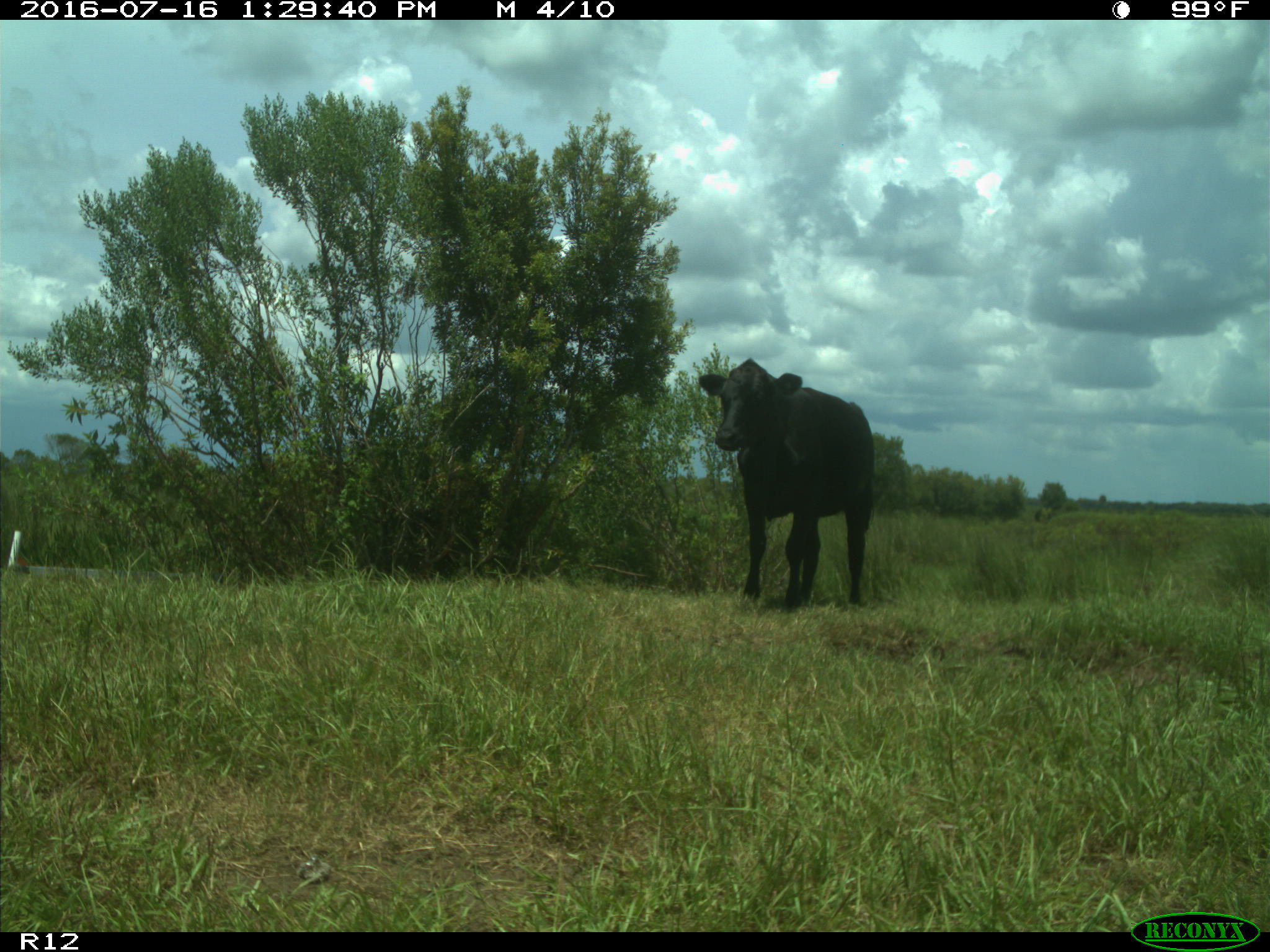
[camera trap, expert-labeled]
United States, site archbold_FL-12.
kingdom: Animalia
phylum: Chordata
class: Mammalia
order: Artiodactyla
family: Bovidae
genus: Bos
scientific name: Bos taurus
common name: domestic cow